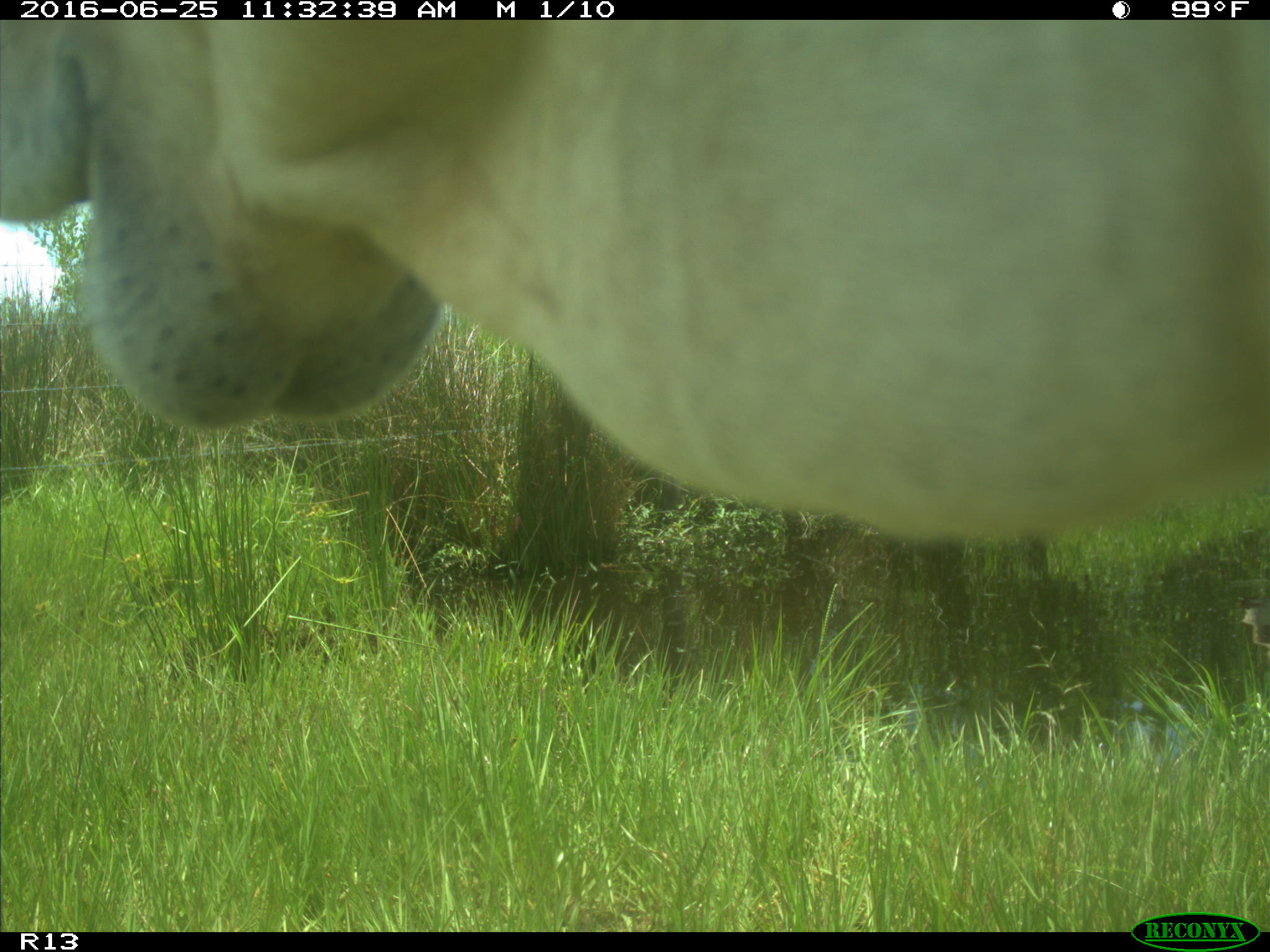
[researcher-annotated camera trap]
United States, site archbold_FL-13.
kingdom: Animalia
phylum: Chordata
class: Mammalia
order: Artiodactyla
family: Bovidae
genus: Bos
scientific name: Bos taurus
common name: domestic cow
Bos taurus (domestic cow).